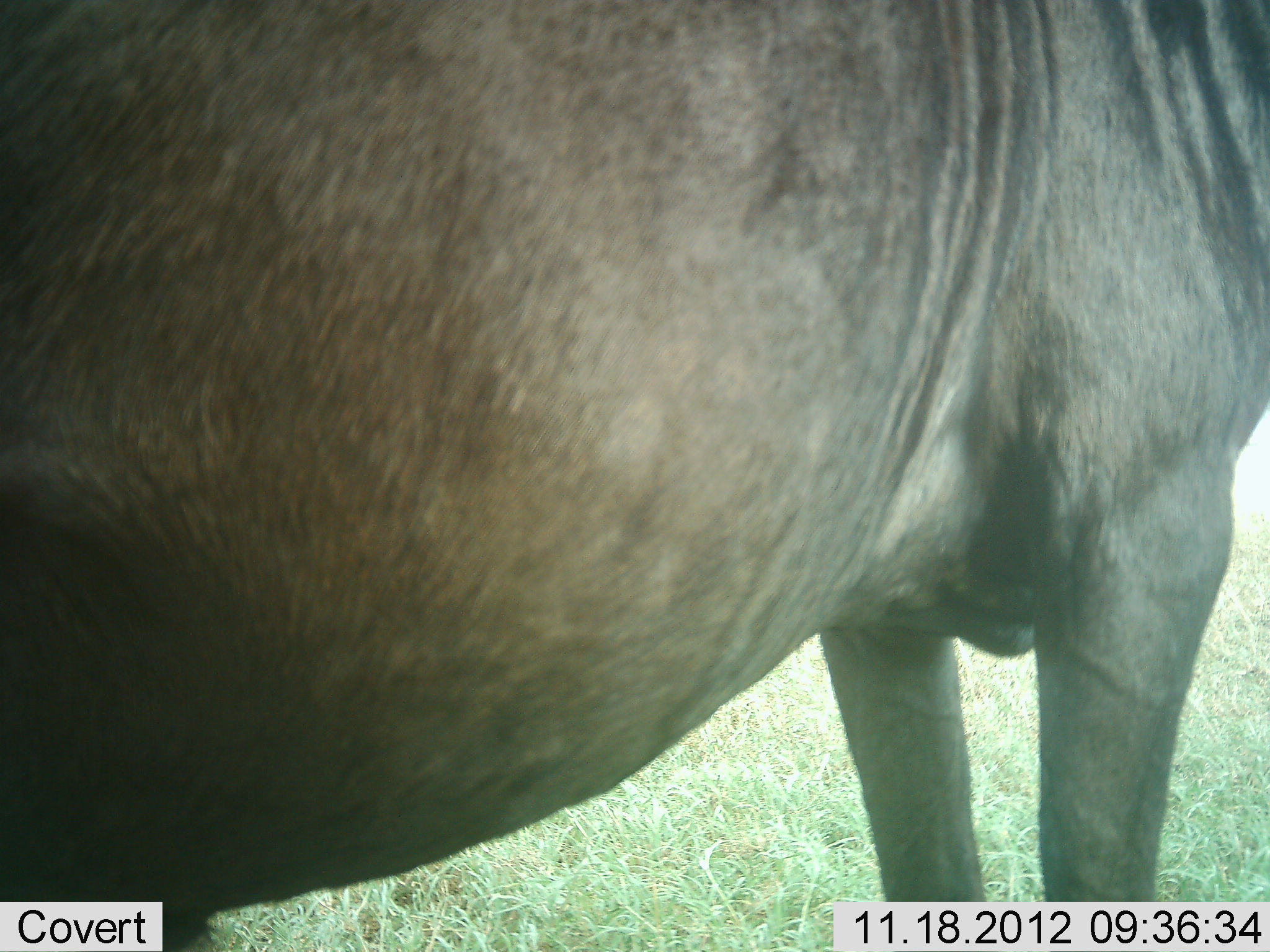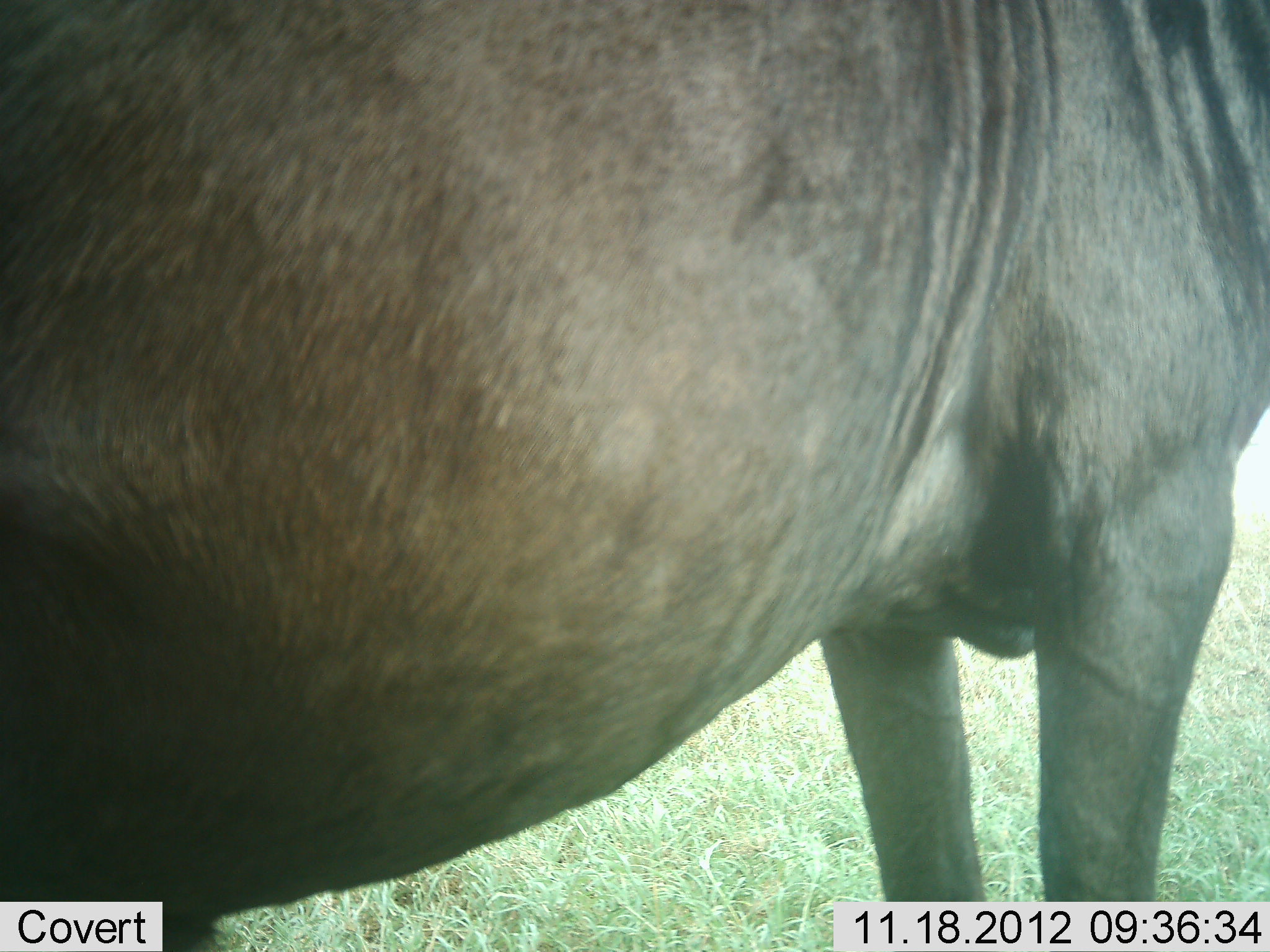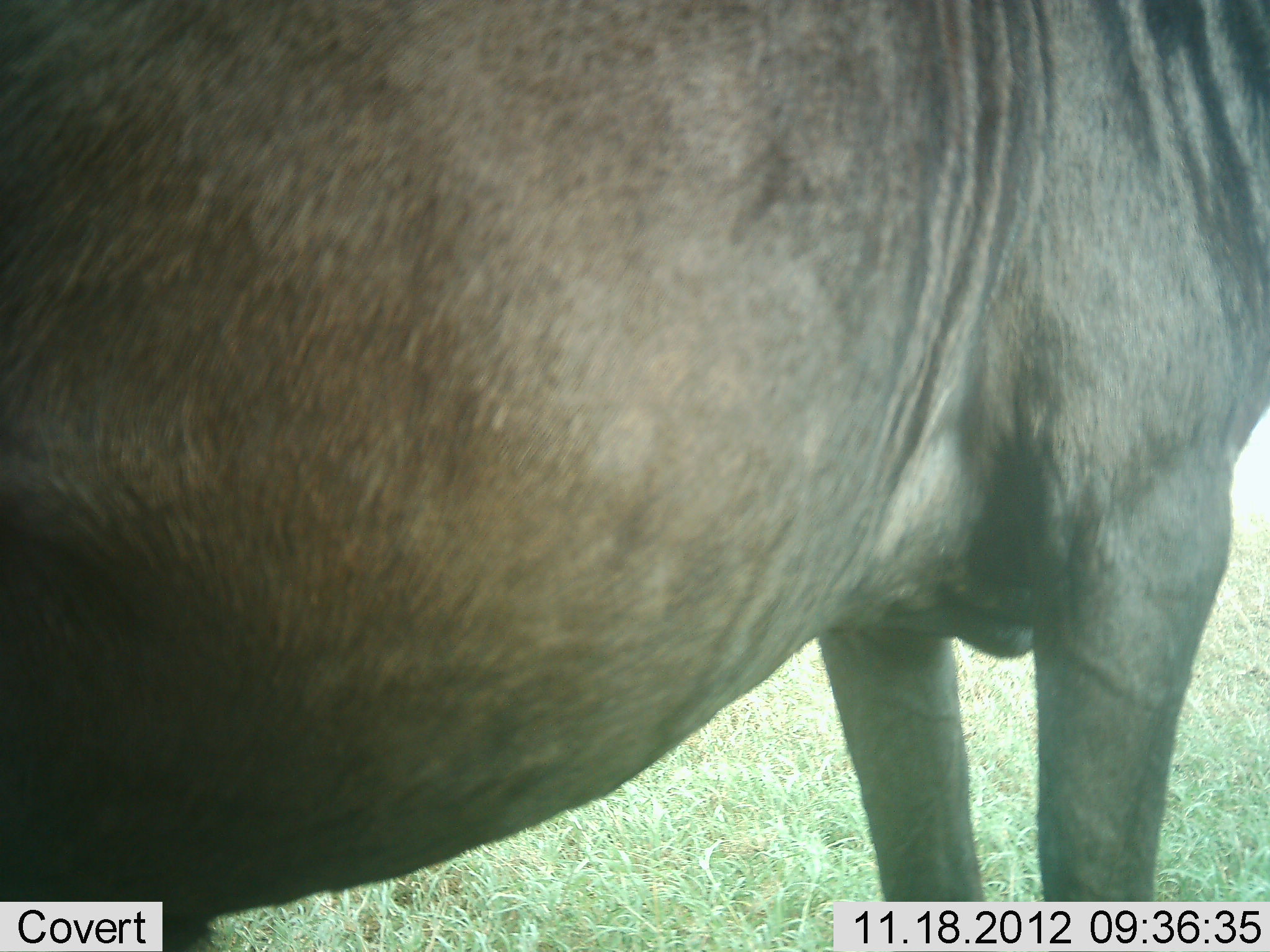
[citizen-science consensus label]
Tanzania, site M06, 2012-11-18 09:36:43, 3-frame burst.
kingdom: Animalia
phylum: Chordata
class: Mammalia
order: Artiodactyla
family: Bovidae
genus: Connochaetes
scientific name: Connochaetes taurinus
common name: blue wildebeest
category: wildebeest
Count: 1.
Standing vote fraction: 100%.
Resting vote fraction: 0%.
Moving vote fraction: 0%.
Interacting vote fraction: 0%.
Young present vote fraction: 0%.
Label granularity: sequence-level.